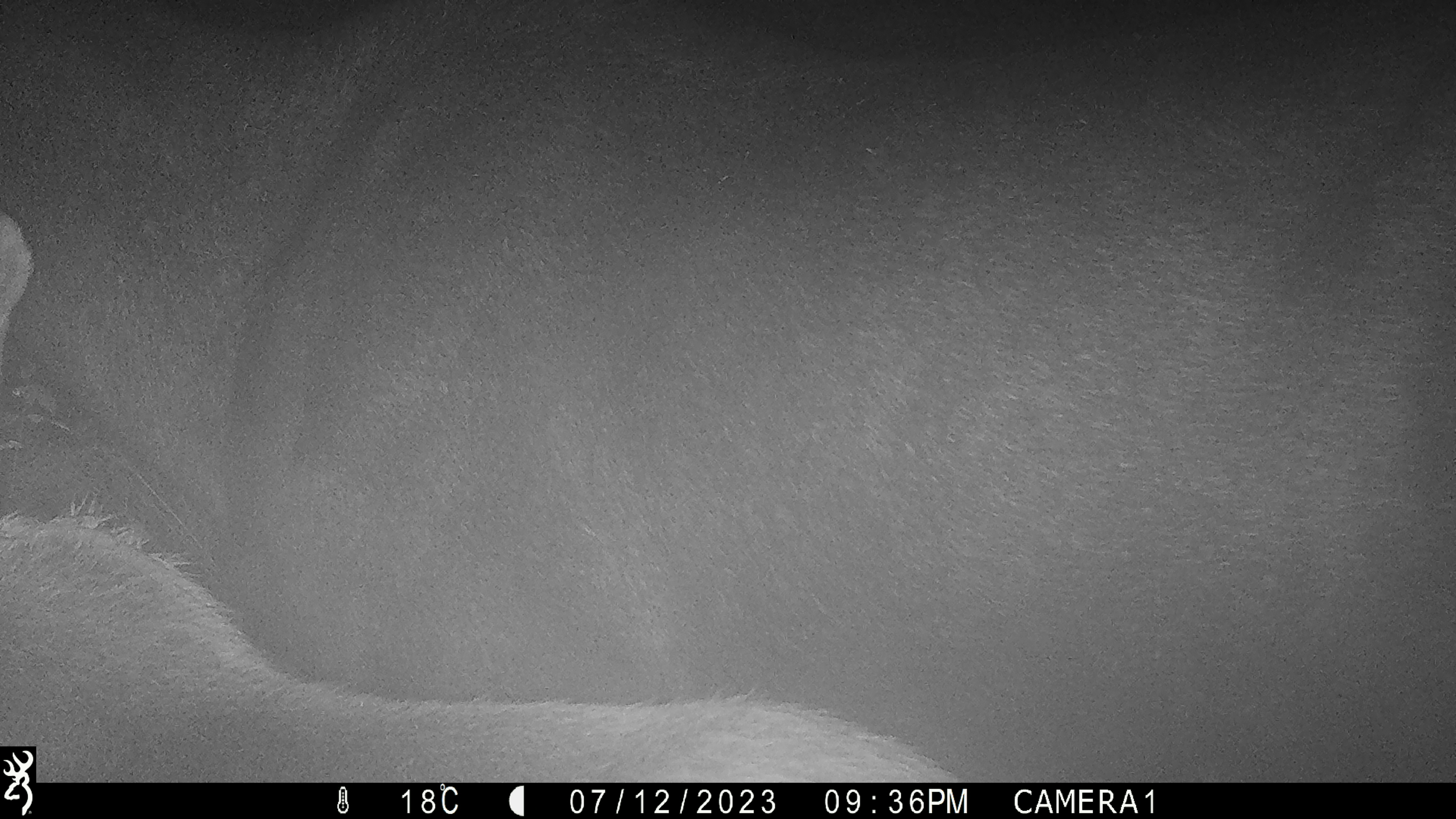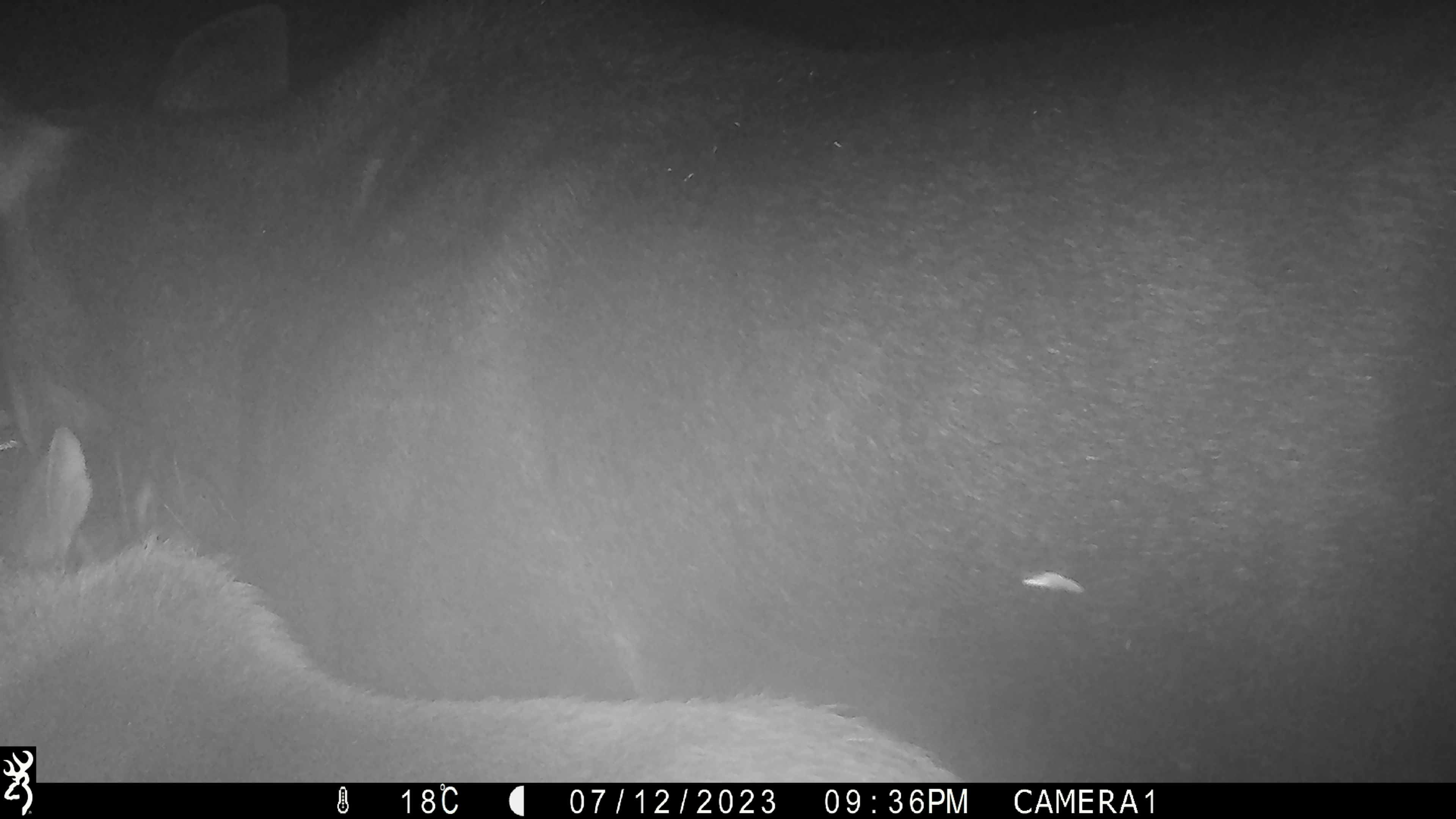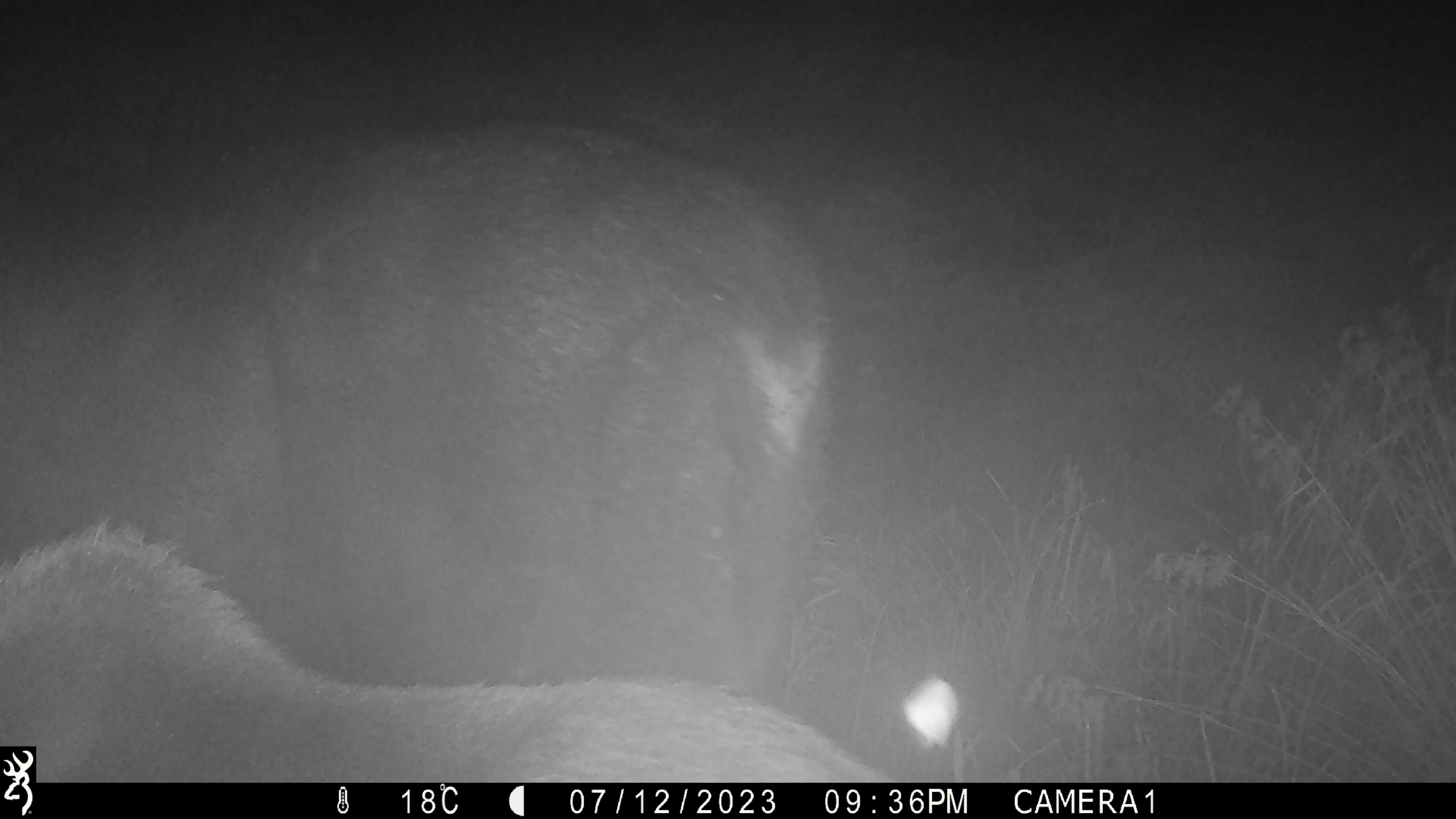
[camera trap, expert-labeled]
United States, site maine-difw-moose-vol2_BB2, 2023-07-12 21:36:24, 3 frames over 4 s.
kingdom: Animalia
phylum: Chordata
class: Mammalia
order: Artiodactyla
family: Cervidae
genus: Alces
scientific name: Alces alces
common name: moose